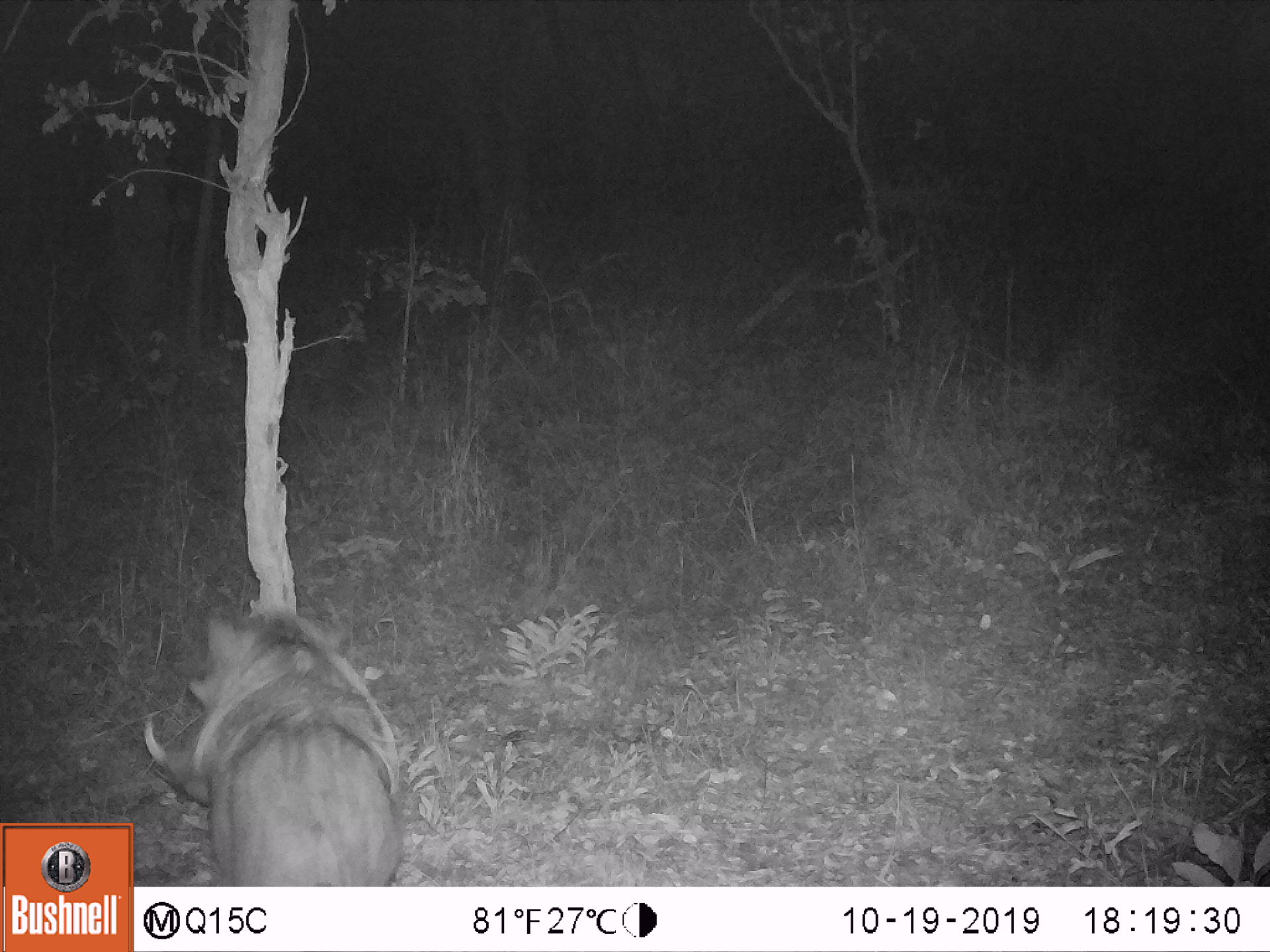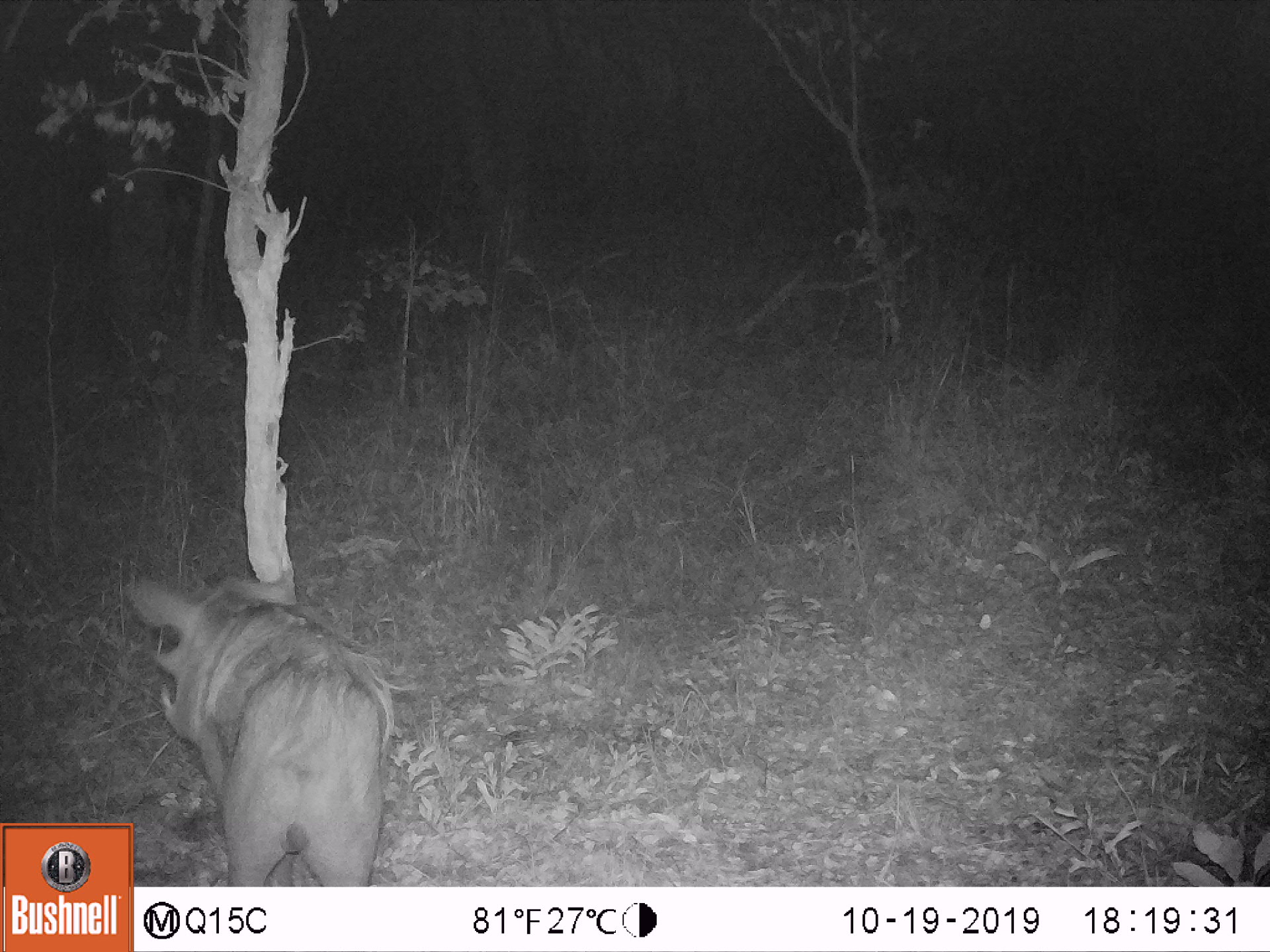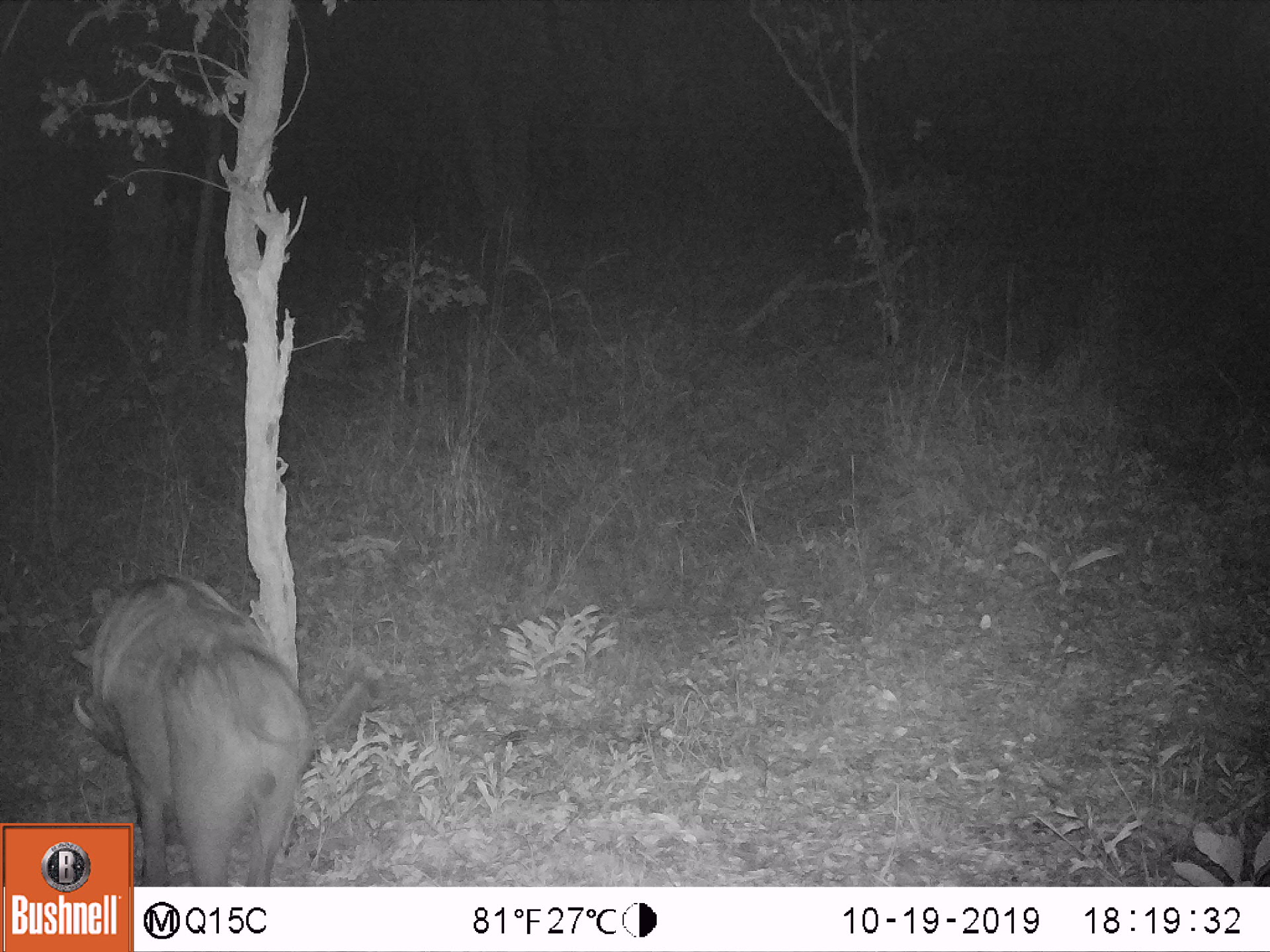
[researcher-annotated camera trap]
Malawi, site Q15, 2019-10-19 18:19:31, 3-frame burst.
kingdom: Animalia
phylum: Chordata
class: Mammalia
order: Artiodactyla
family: Suidae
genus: Phacochoerus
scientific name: Phacochoerus africanus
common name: common warthog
Common warthog (Phacochoerus africanus), count 1.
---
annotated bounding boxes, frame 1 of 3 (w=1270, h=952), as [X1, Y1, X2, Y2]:
common warthog: [143, 596, 408, 883]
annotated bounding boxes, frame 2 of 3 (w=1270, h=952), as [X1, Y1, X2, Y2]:
common warthog: [136, 550, 400, 882]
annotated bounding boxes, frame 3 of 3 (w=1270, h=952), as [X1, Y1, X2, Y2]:
common warthog: [74, 565, 319, 821]